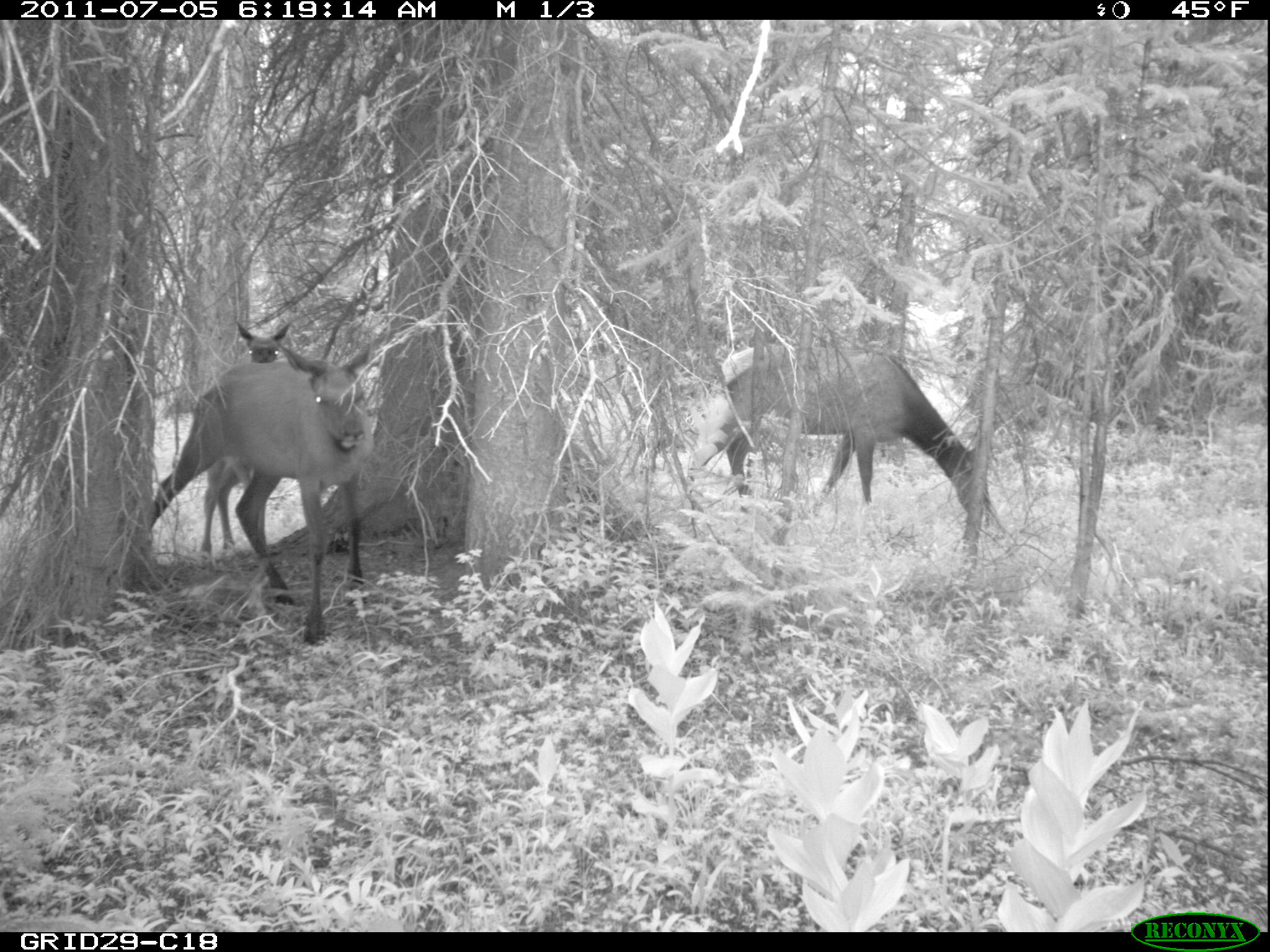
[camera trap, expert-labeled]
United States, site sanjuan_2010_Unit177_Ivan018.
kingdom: Animalia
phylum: Chordata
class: Mammalia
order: Artiodactyla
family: Cervidae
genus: Cervus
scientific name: Cervus elaphus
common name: red deer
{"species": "Cervus elaphus (red deer)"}